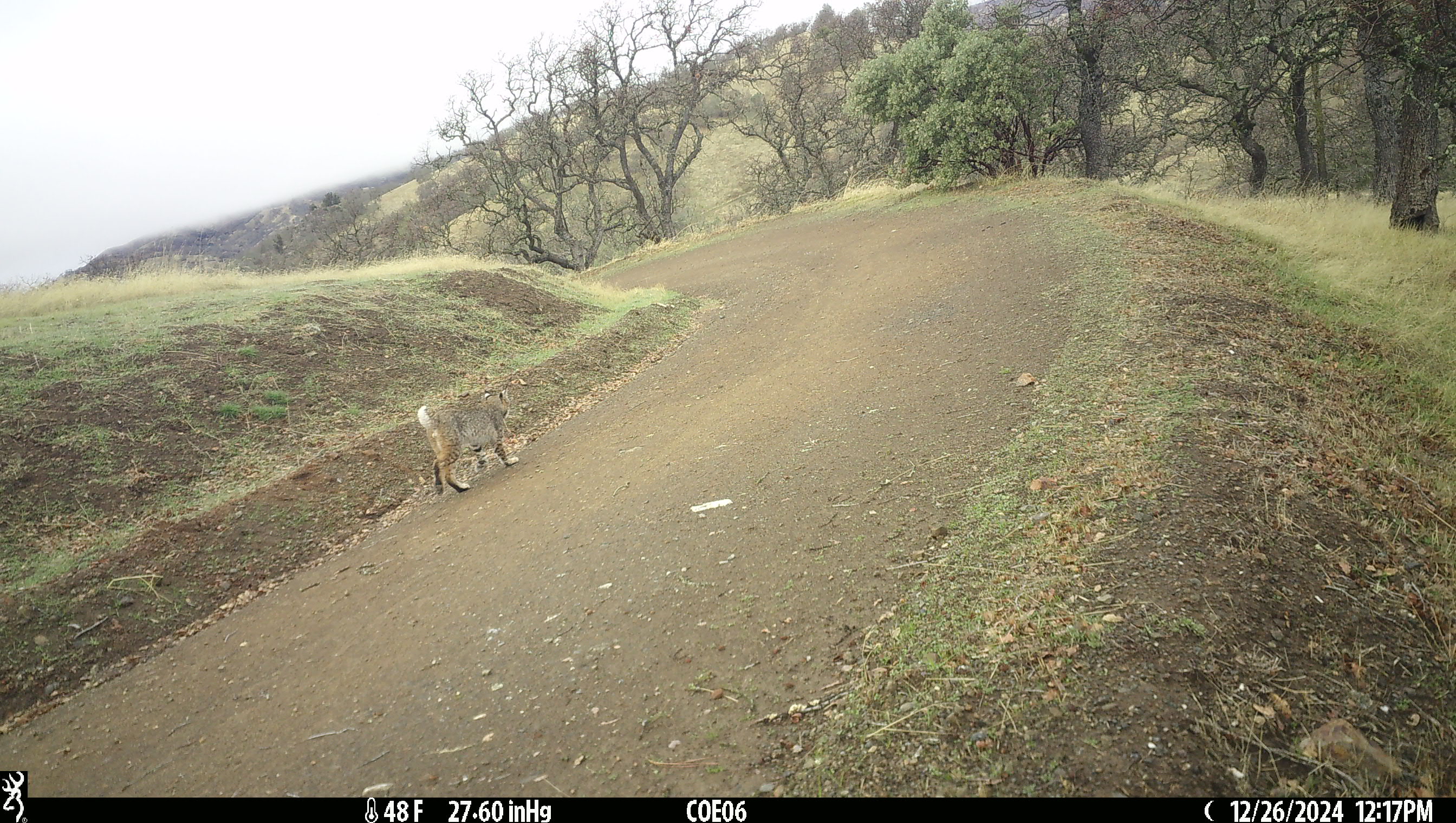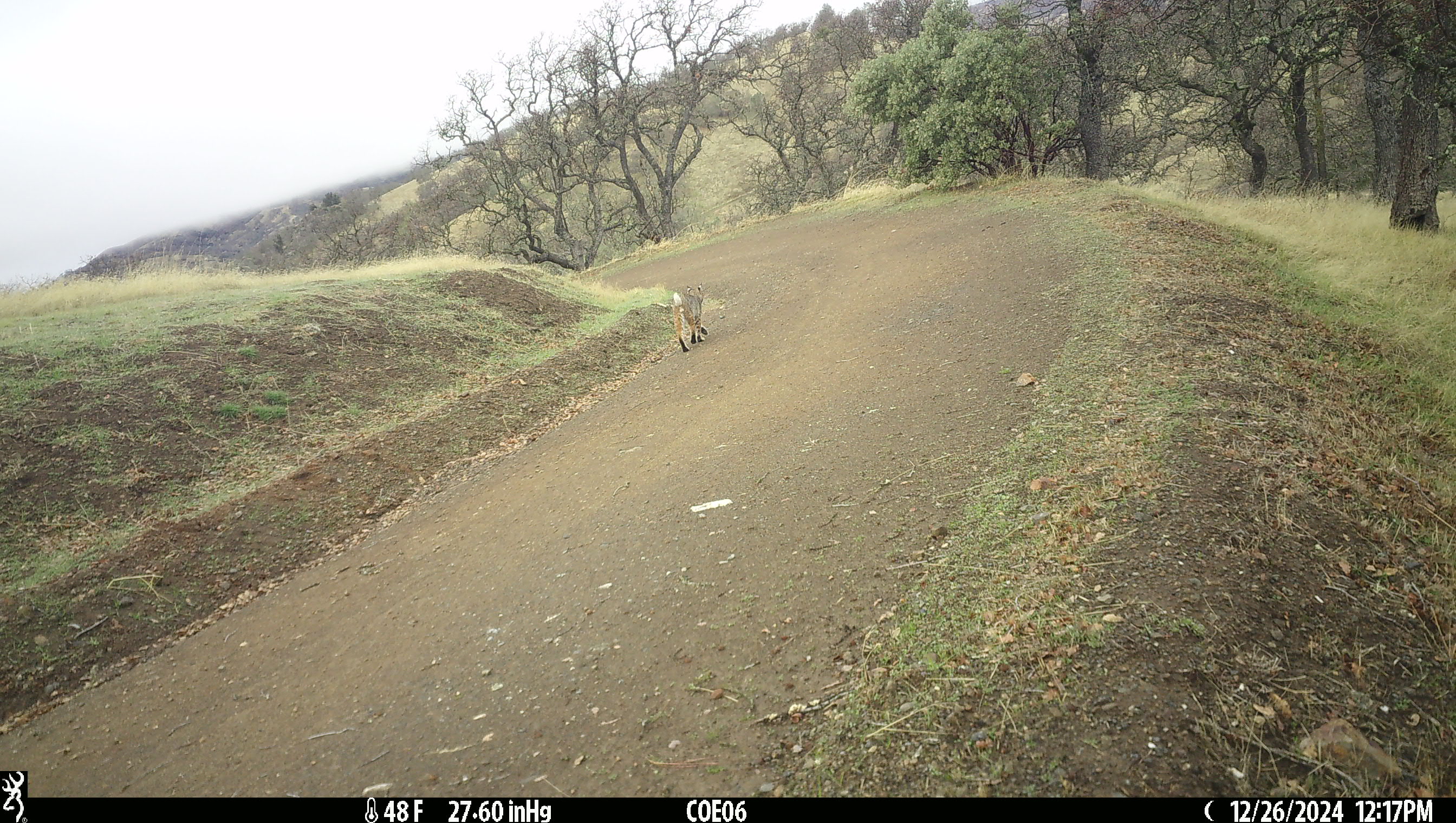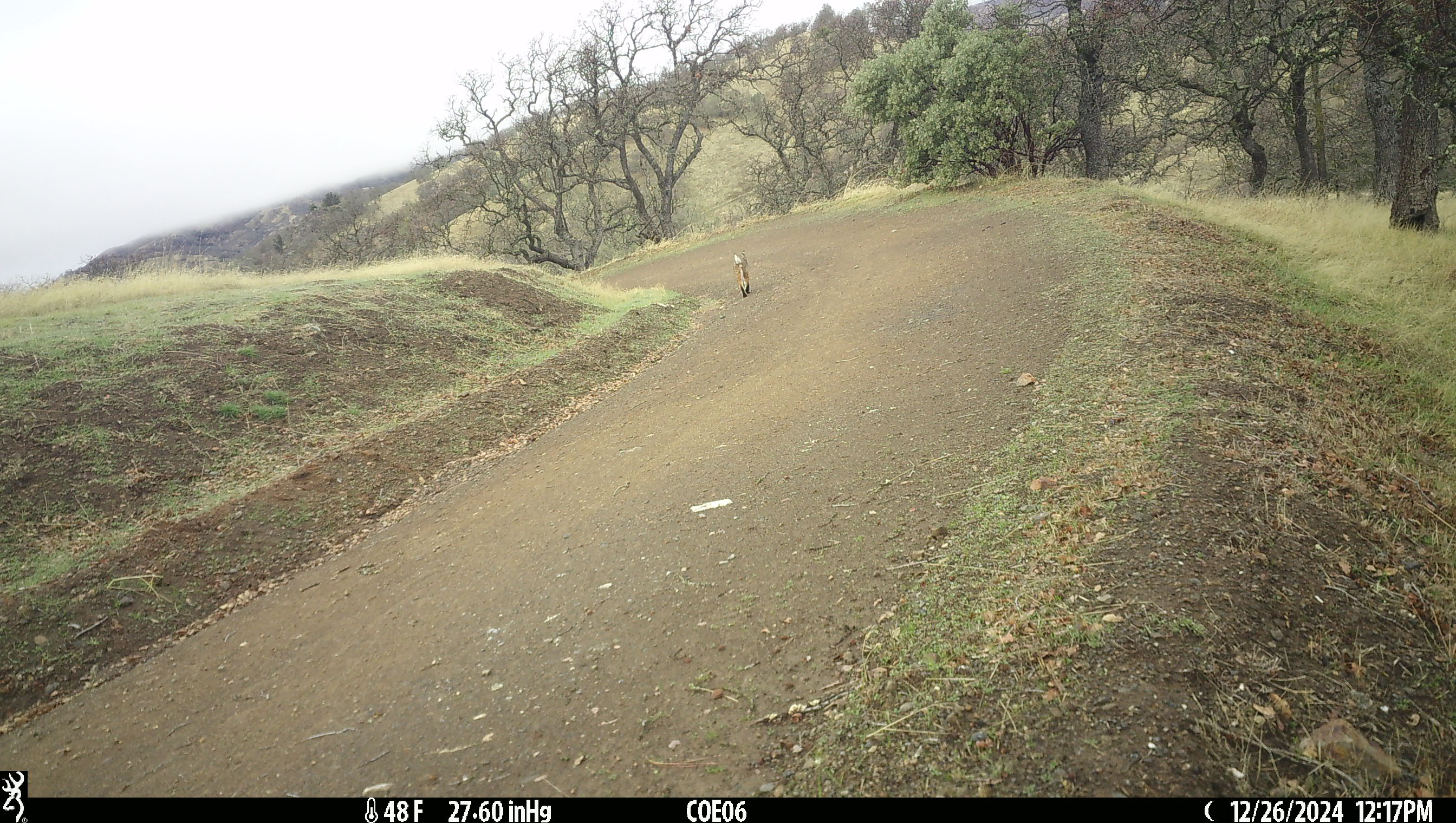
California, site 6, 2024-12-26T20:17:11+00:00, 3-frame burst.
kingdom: Animalia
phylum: Chordata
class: Mammalia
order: Carnivora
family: Felidae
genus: Lynx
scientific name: Lynx rufus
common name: bobcat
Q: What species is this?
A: Bobcat (Lynx rufus).